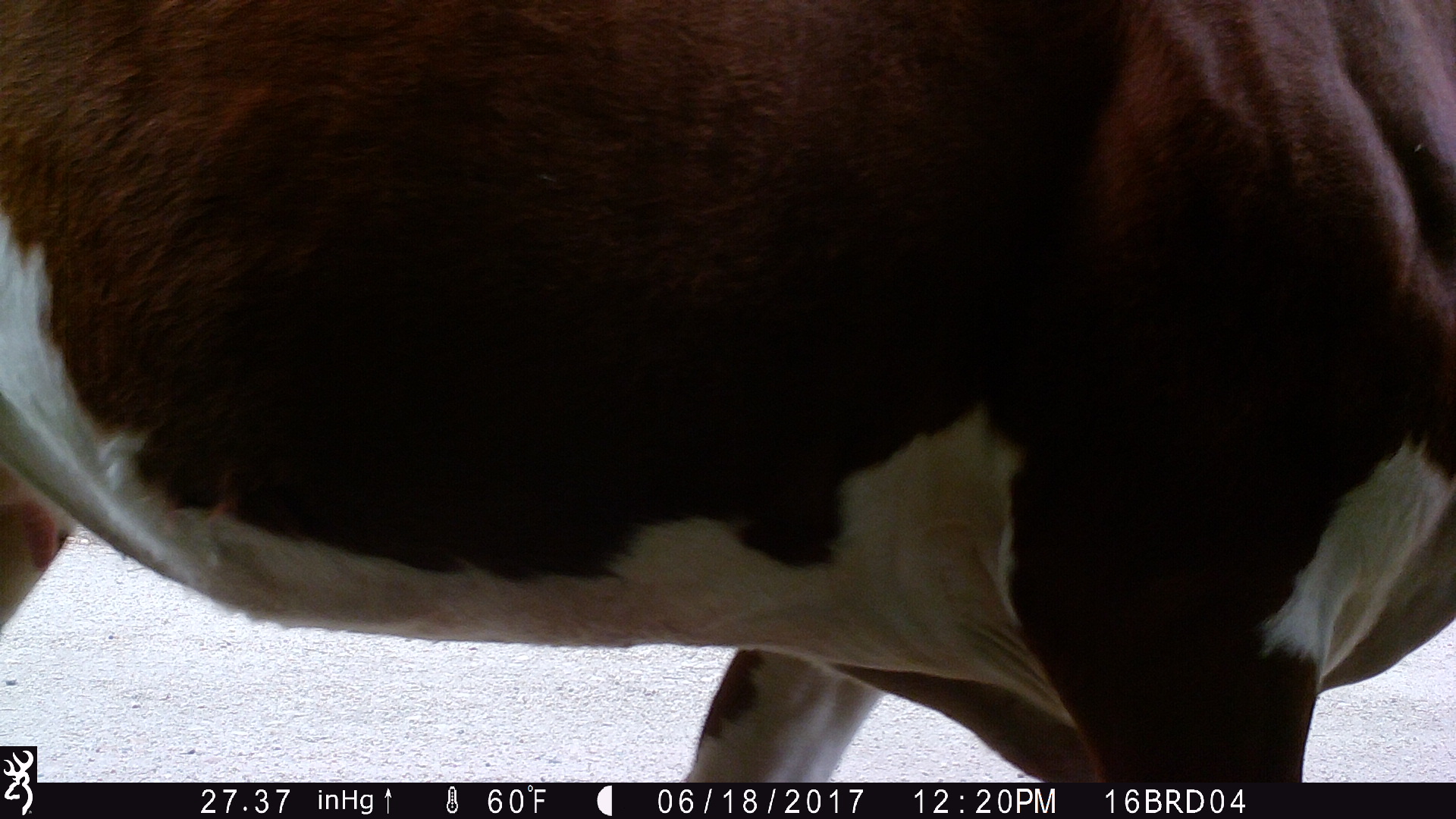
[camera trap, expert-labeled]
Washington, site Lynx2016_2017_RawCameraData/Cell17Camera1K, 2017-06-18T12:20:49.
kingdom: Animalia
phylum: Chordata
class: Mammalia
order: Artiodactyla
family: Bovidae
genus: Bos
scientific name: Bos taurus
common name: domestic cattle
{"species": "domestic cattle (Bos taurus)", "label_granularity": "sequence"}